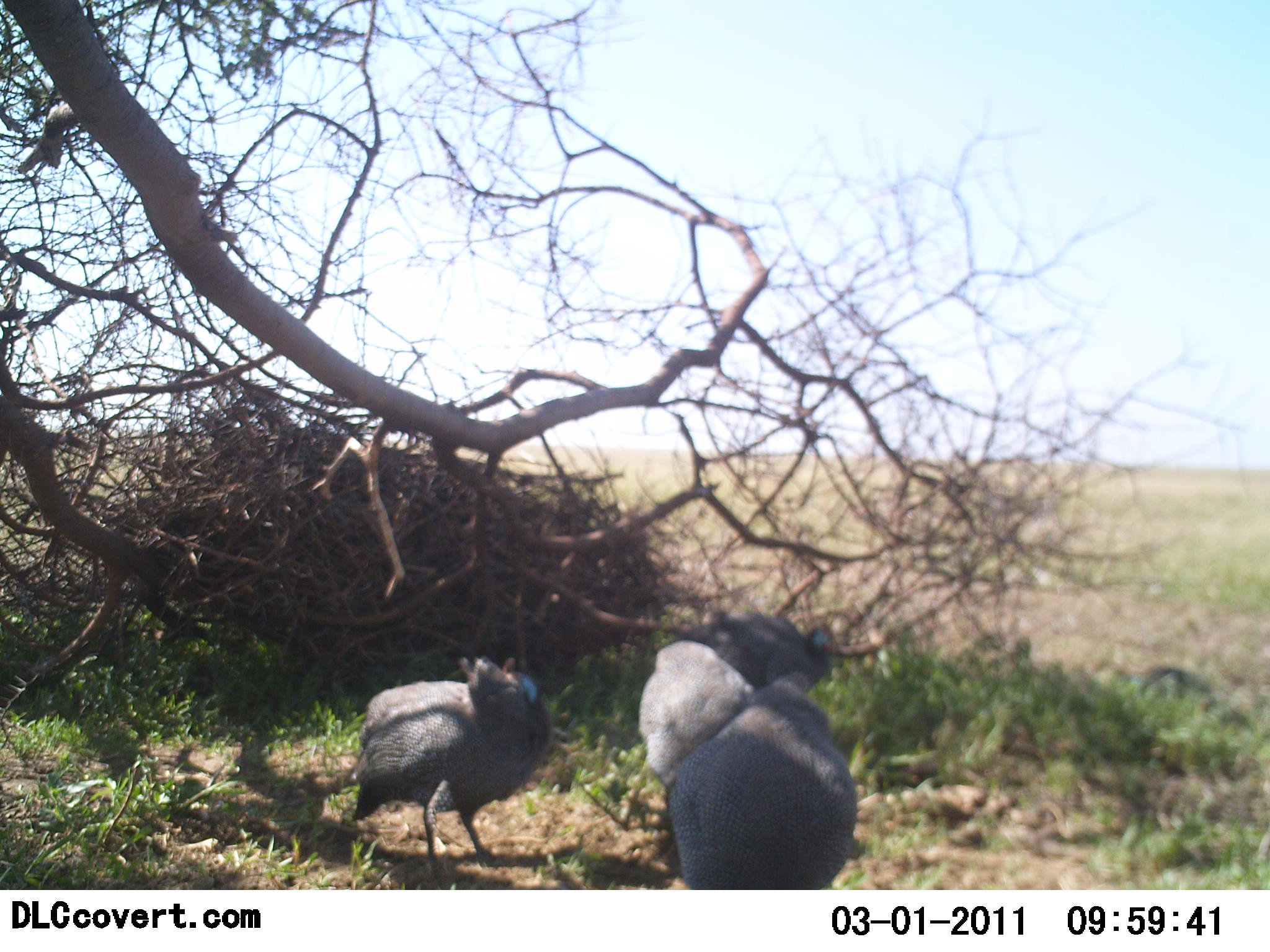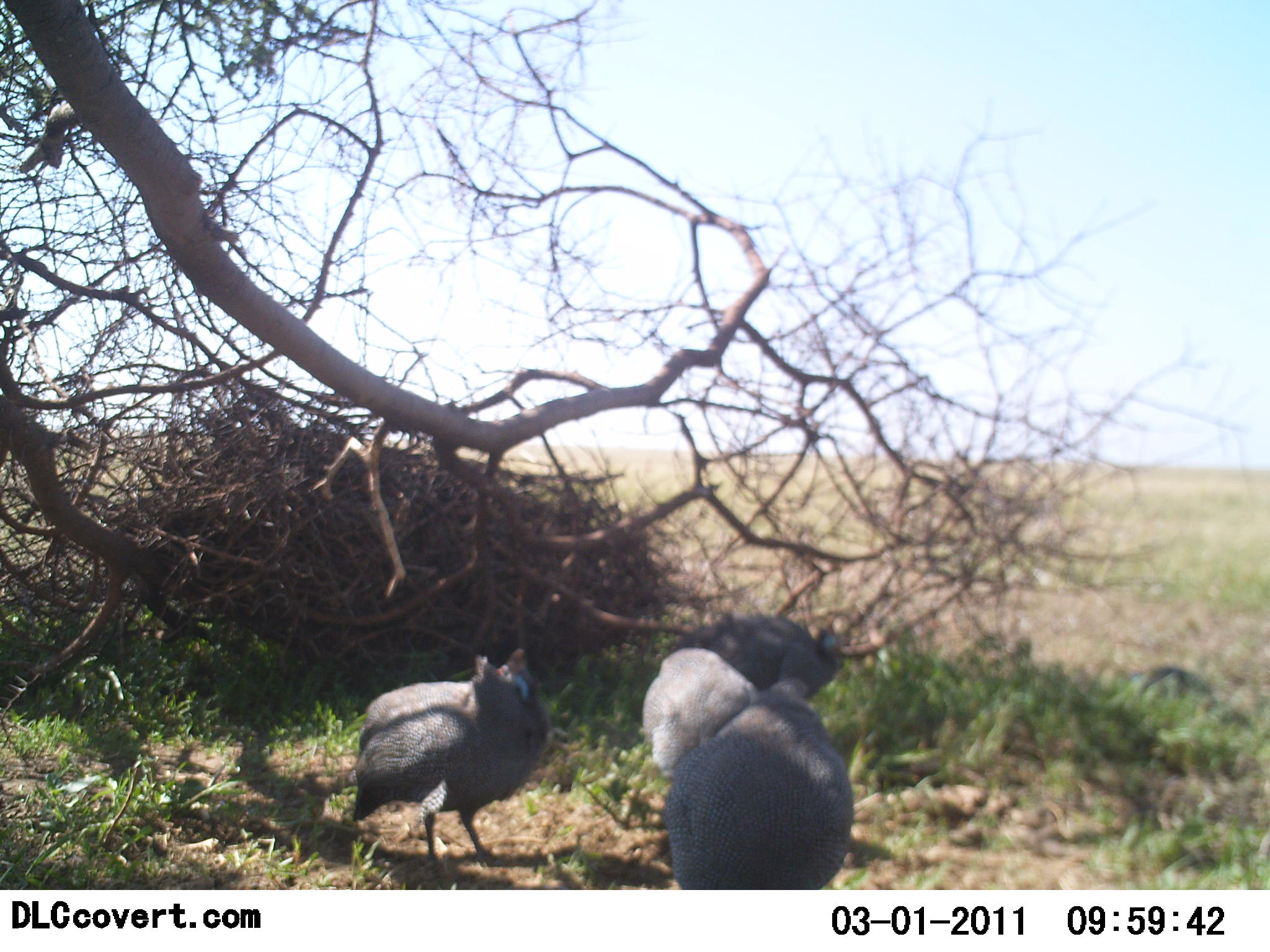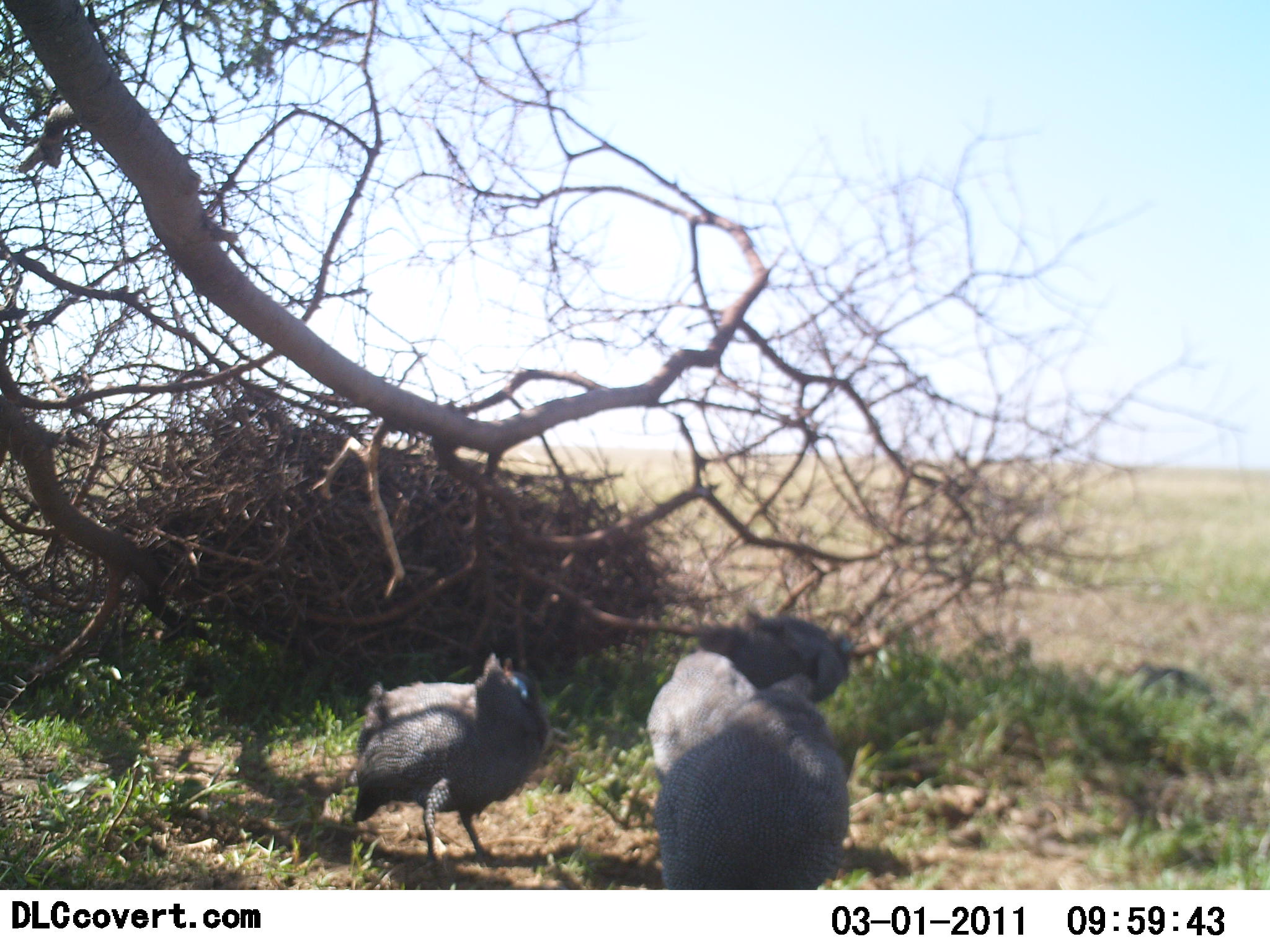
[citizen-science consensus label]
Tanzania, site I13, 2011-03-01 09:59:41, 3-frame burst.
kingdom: Animalia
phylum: Chordata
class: Aves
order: Galliformes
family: Numididae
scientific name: Numididae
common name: guinea fowl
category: guineafowl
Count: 3.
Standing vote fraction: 82%.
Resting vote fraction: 9%.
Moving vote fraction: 0%.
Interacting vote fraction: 9%.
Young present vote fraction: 0%.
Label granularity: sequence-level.